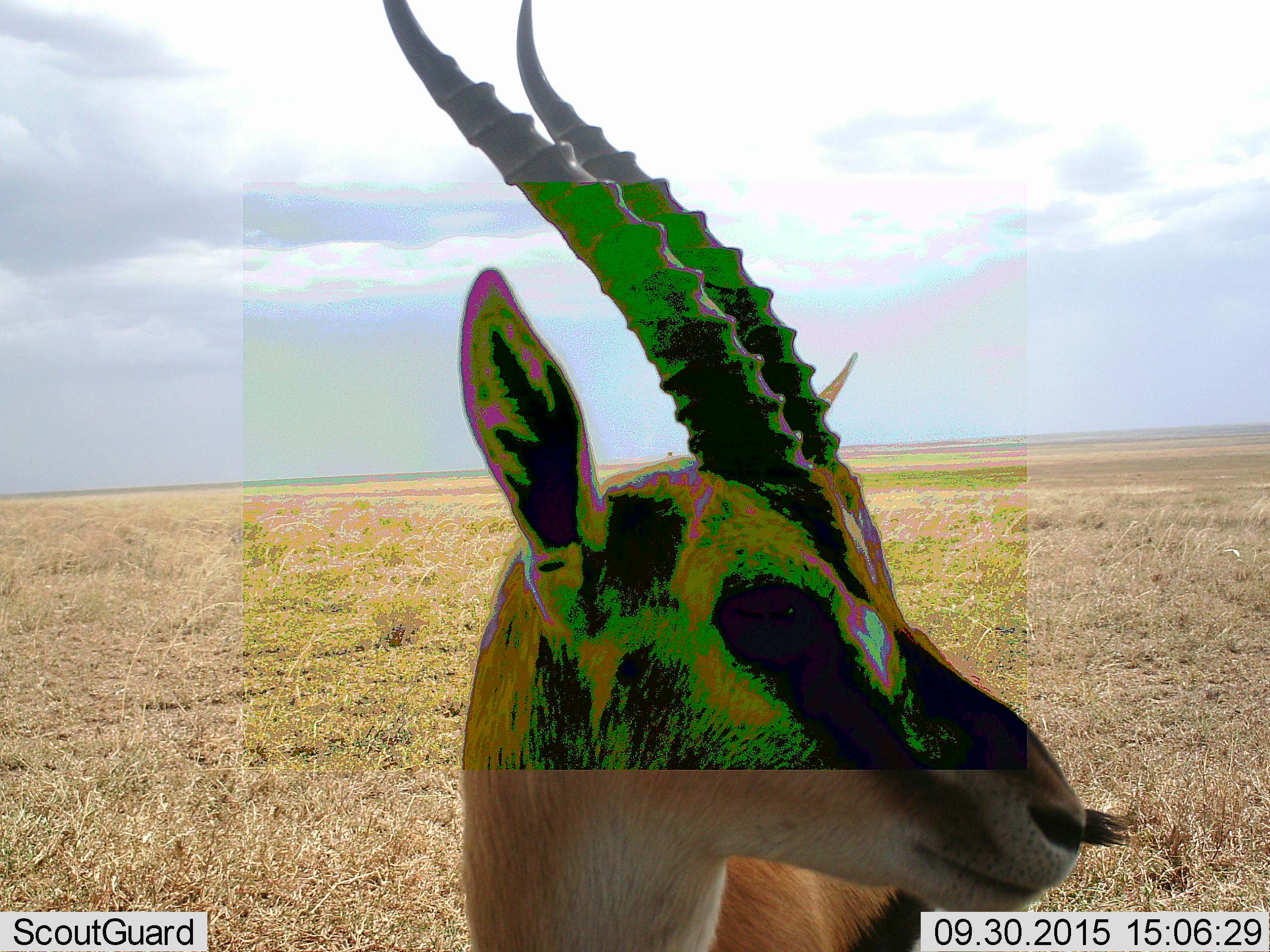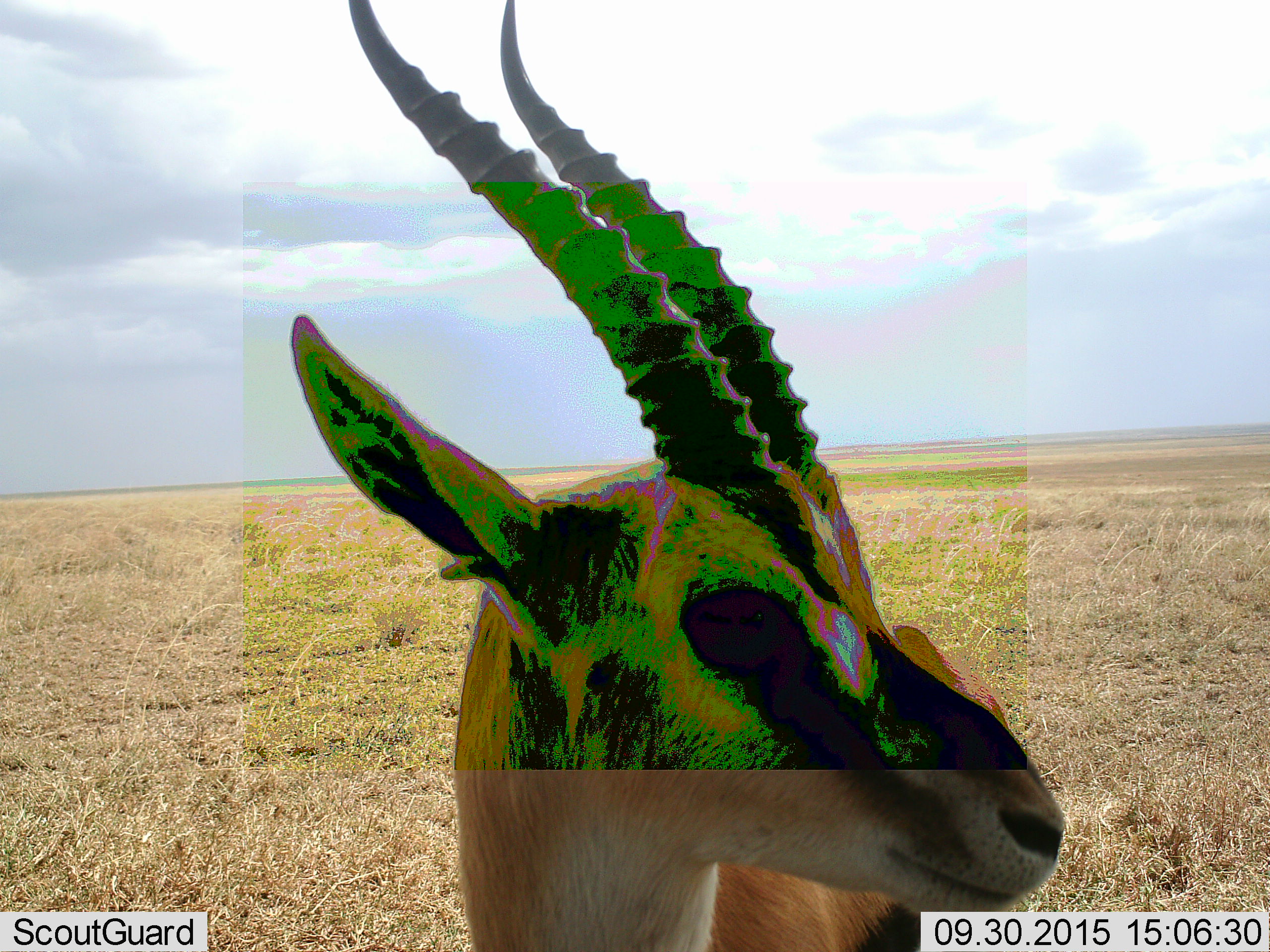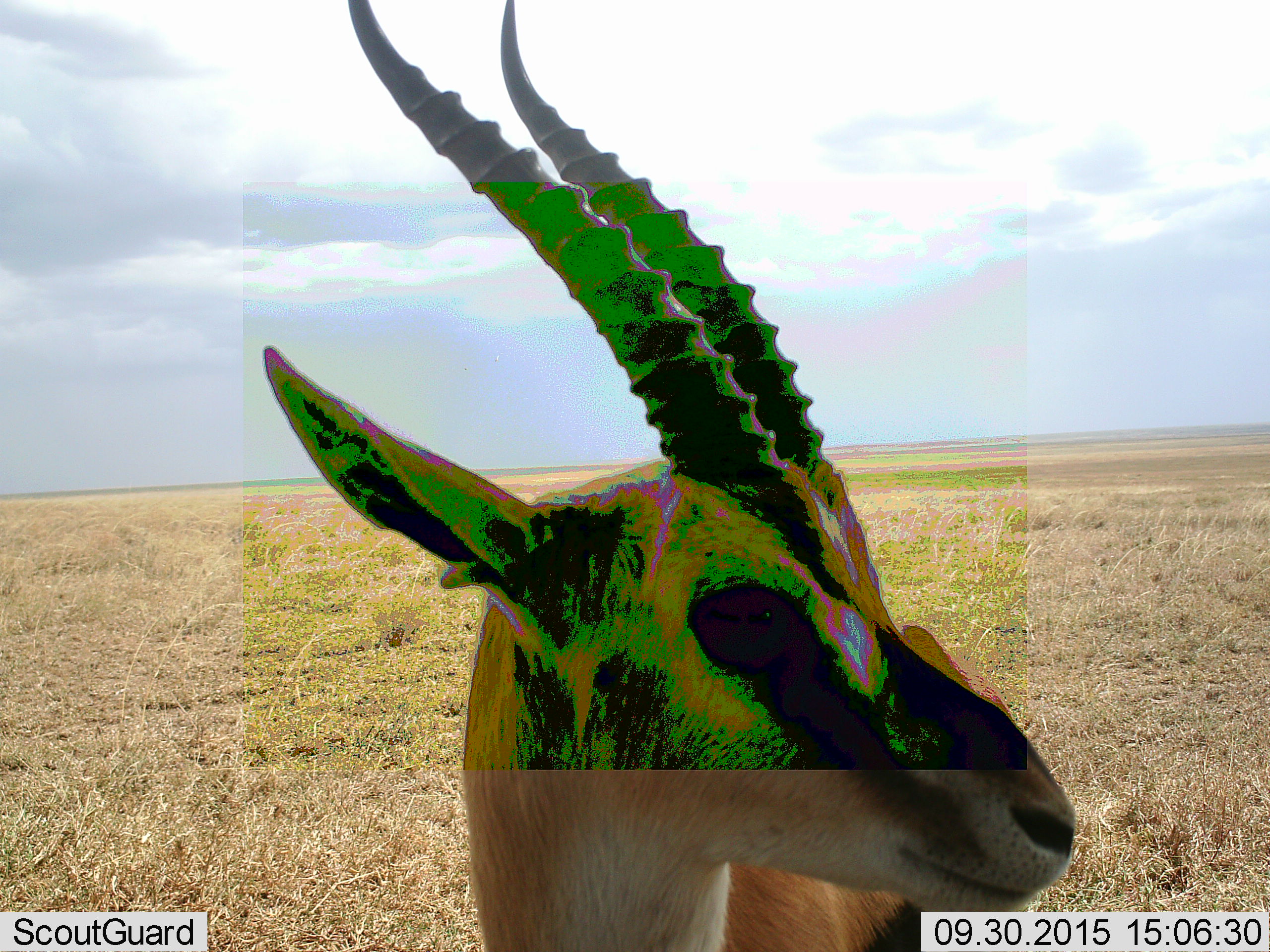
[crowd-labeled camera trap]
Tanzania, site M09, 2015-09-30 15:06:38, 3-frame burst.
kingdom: Animalia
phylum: Chordata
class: Mammalia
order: Artiodactyla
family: Bovidae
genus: Eudorcas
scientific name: Eudorcas thomsonii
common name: thomson's gazelle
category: gazellethomsons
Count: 1.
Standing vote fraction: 100%.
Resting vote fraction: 0%.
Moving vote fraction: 0%.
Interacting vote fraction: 0%.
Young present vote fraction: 0%.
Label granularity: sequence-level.